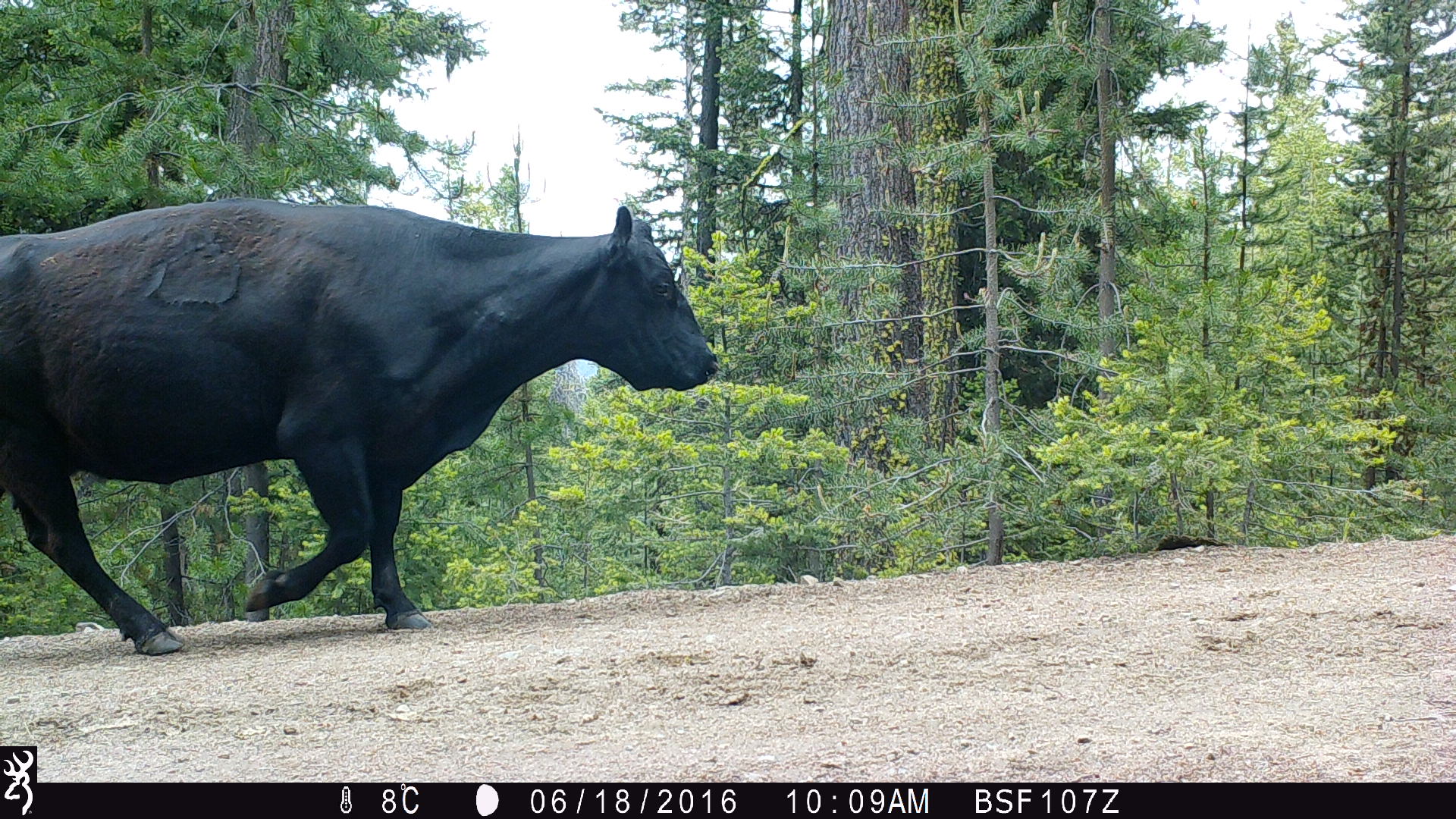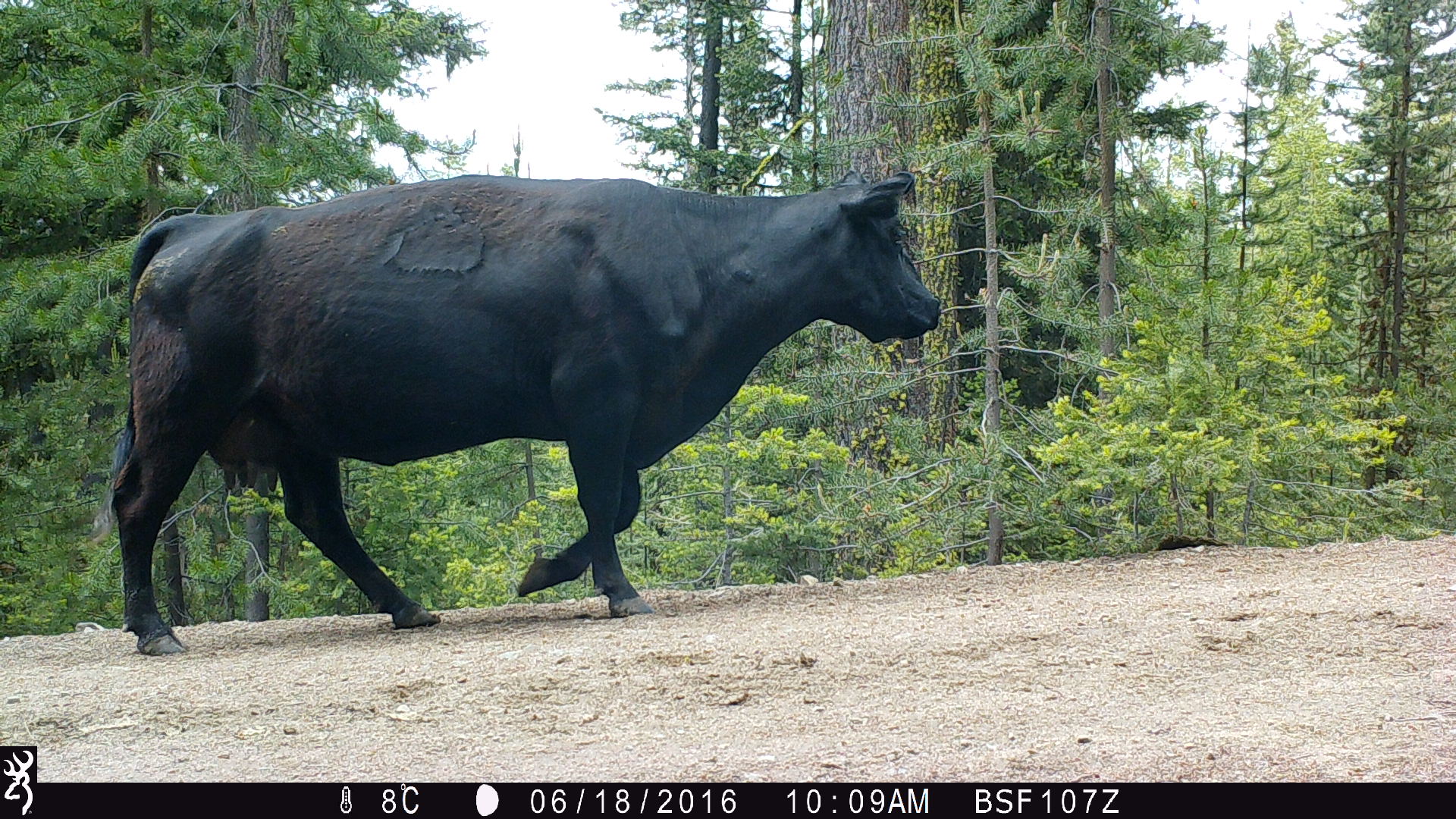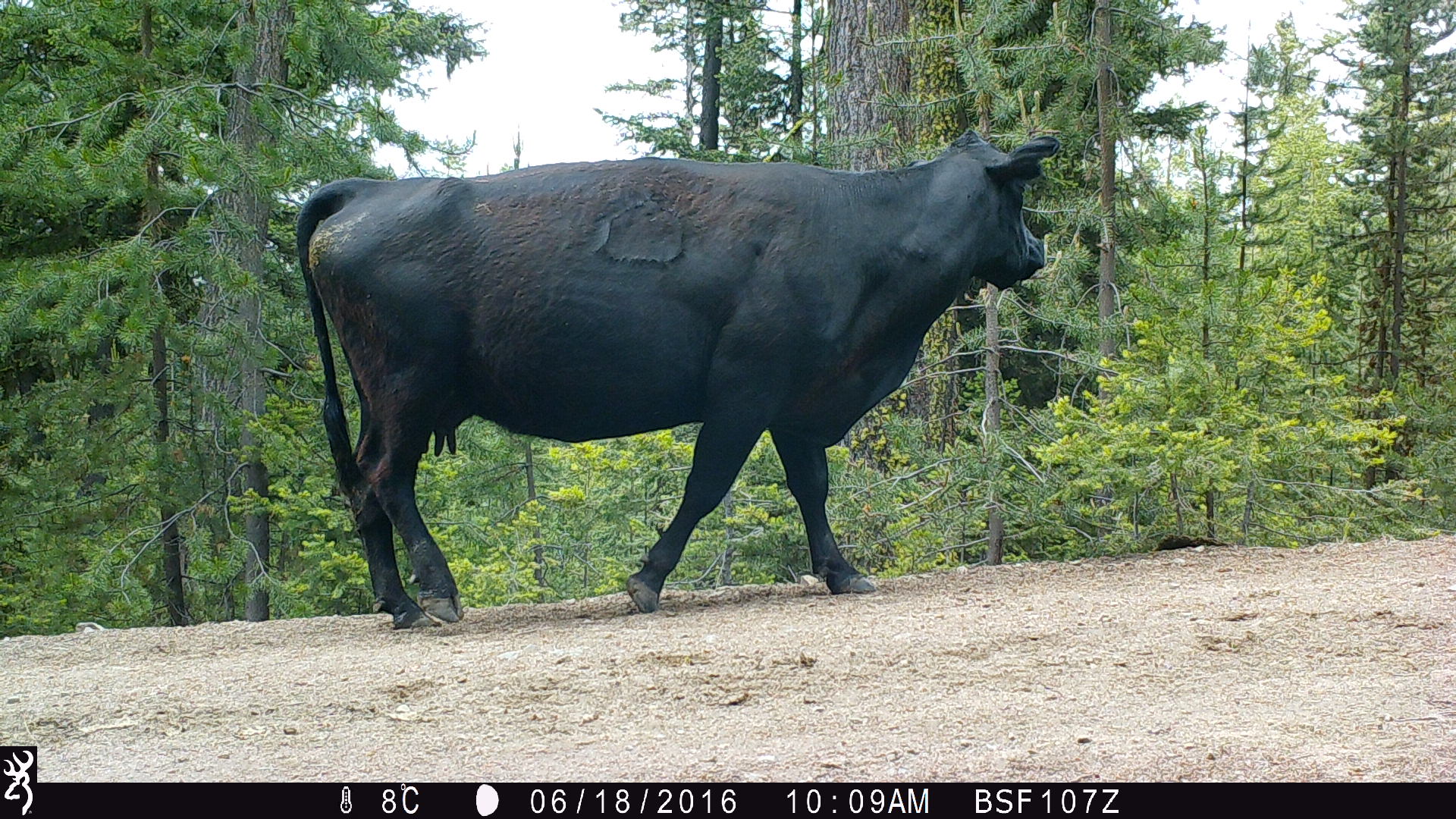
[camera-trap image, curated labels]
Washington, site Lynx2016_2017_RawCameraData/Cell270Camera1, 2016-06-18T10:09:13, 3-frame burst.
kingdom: Animalia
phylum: Chordata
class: Mammalia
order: Artiodactyla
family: Bovidae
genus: Bos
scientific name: Bos taurus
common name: domestic cattle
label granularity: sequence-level